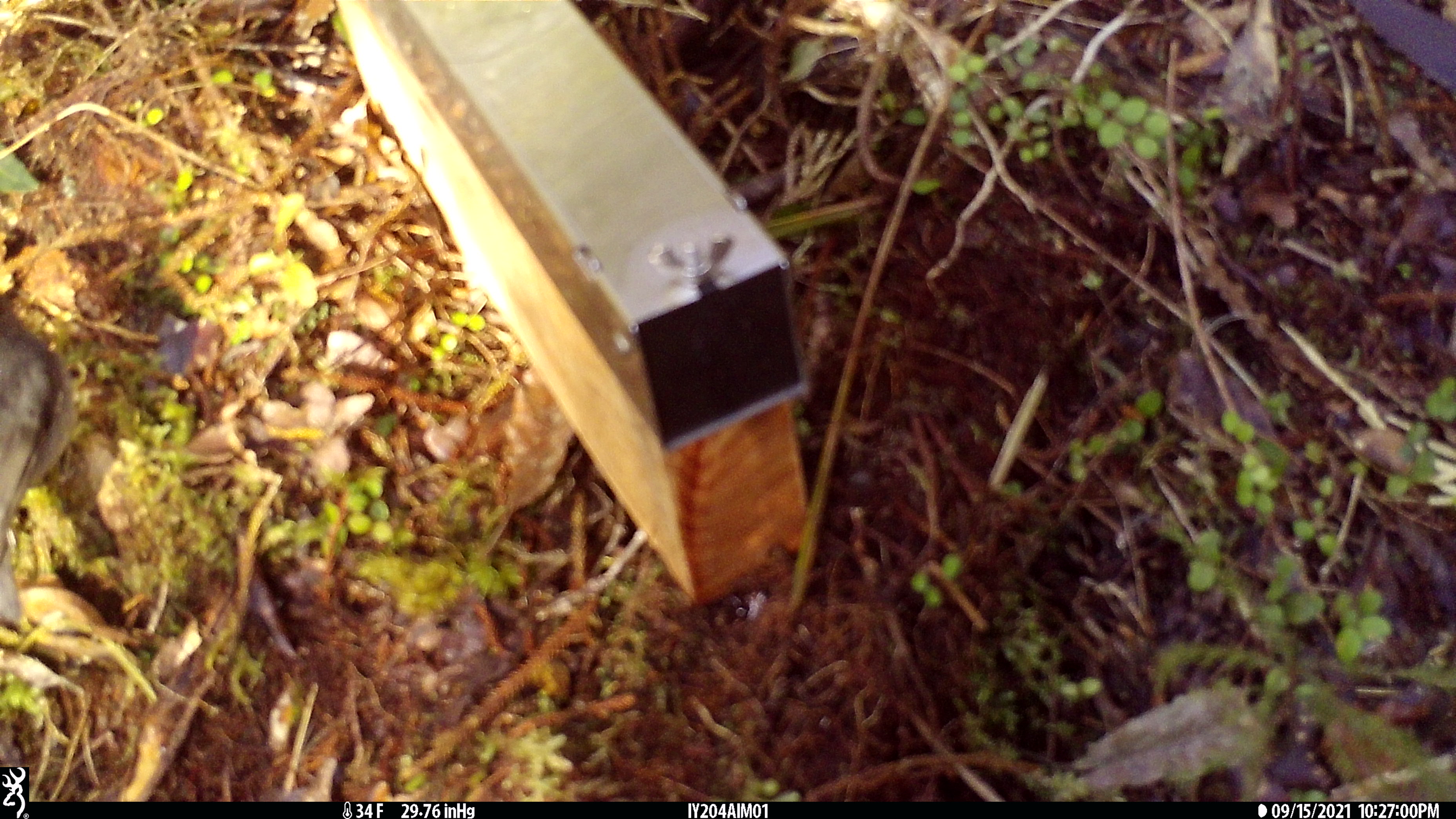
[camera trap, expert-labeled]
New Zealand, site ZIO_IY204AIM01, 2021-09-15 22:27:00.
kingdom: Animalia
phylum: Chordata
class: Aves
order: Passeriformes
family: Petroicidae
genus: Petroica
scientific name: Petroica australis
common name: new zealand robin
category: robin